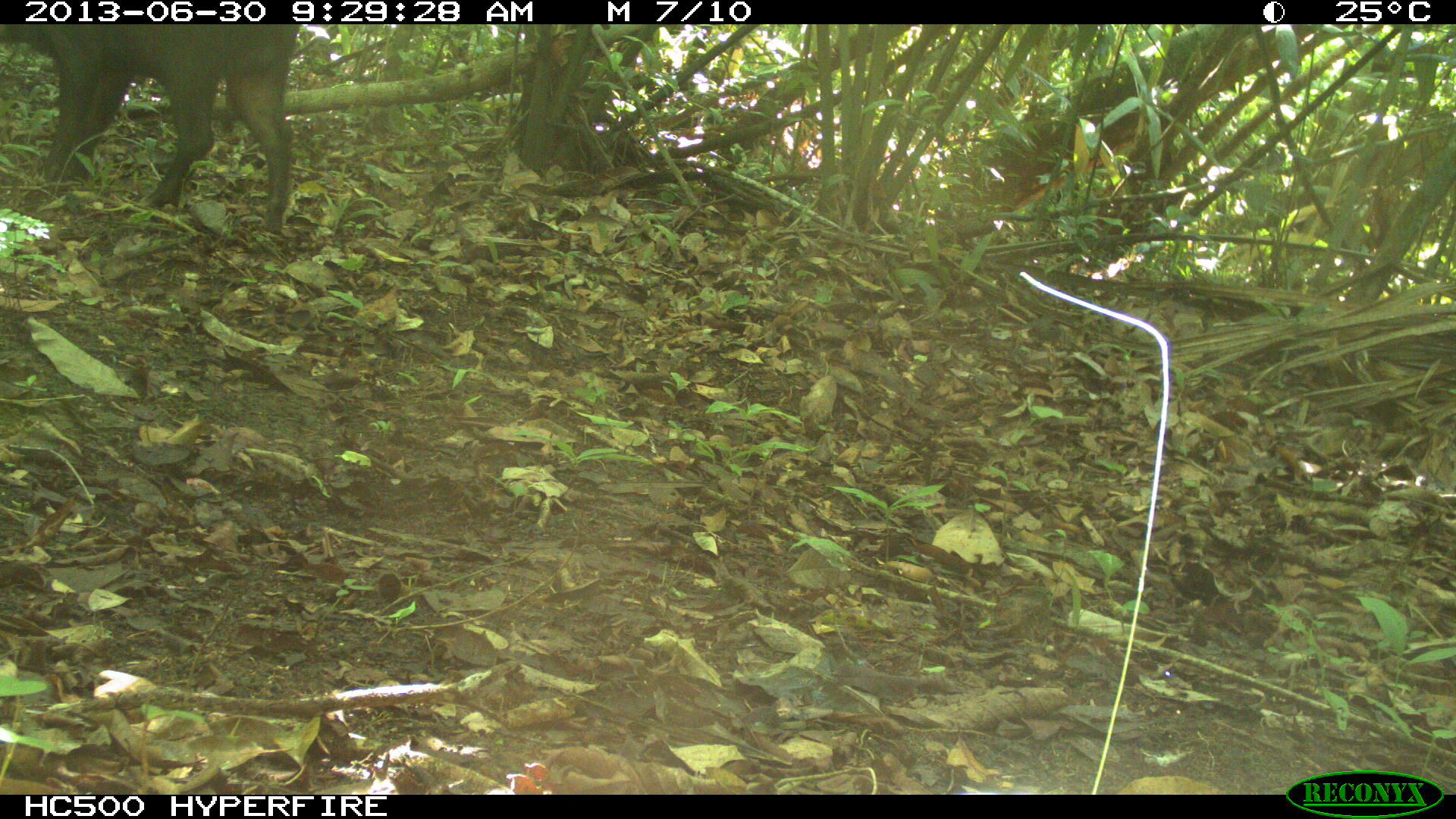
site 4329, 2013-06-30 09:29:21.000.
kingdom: Animalia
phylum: Chordata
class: Mammalia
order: Artiodactyla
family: Tayassuidae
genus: Tayassu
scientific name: Tayassu pecari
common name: white-lipped peccary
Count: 5.